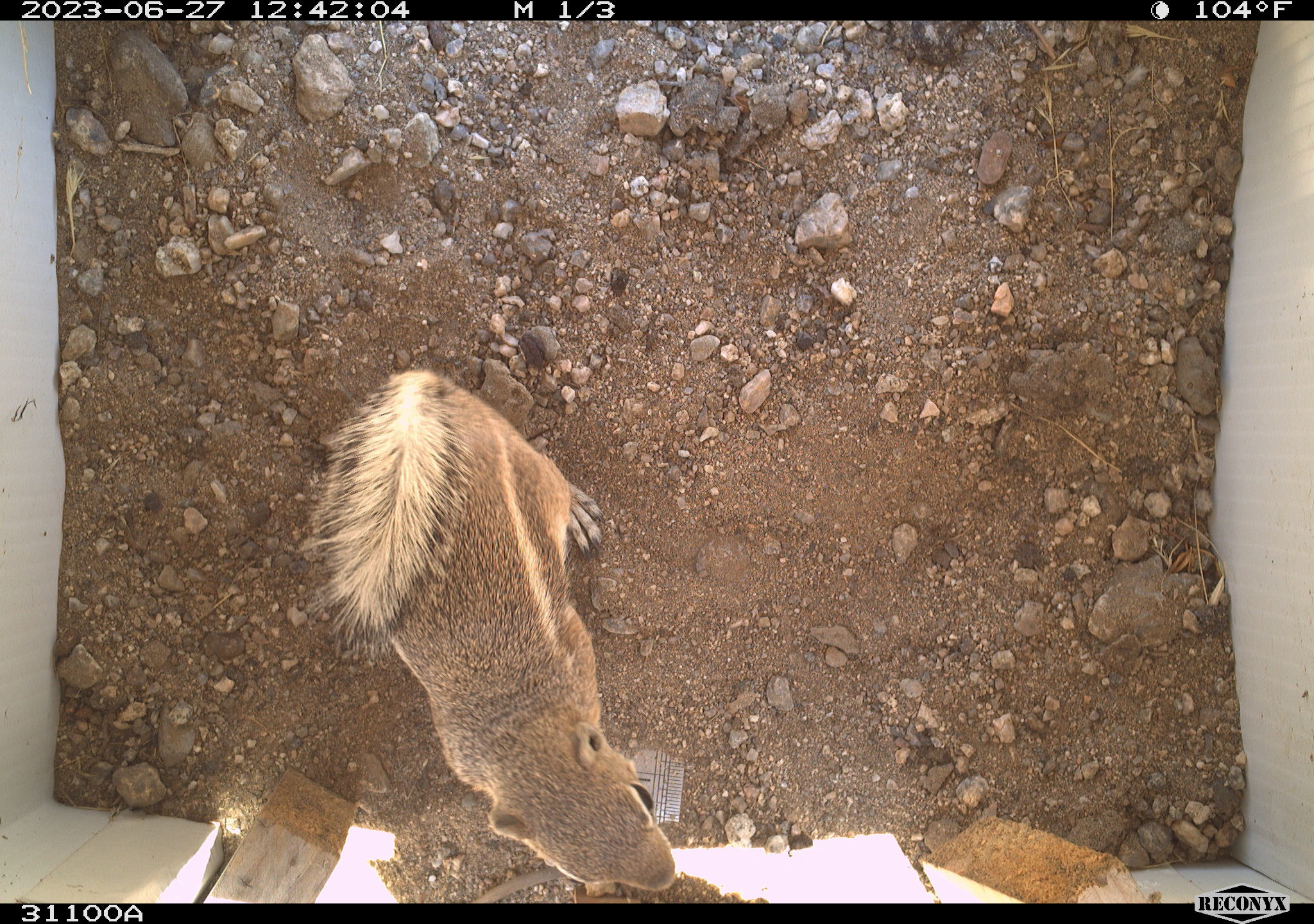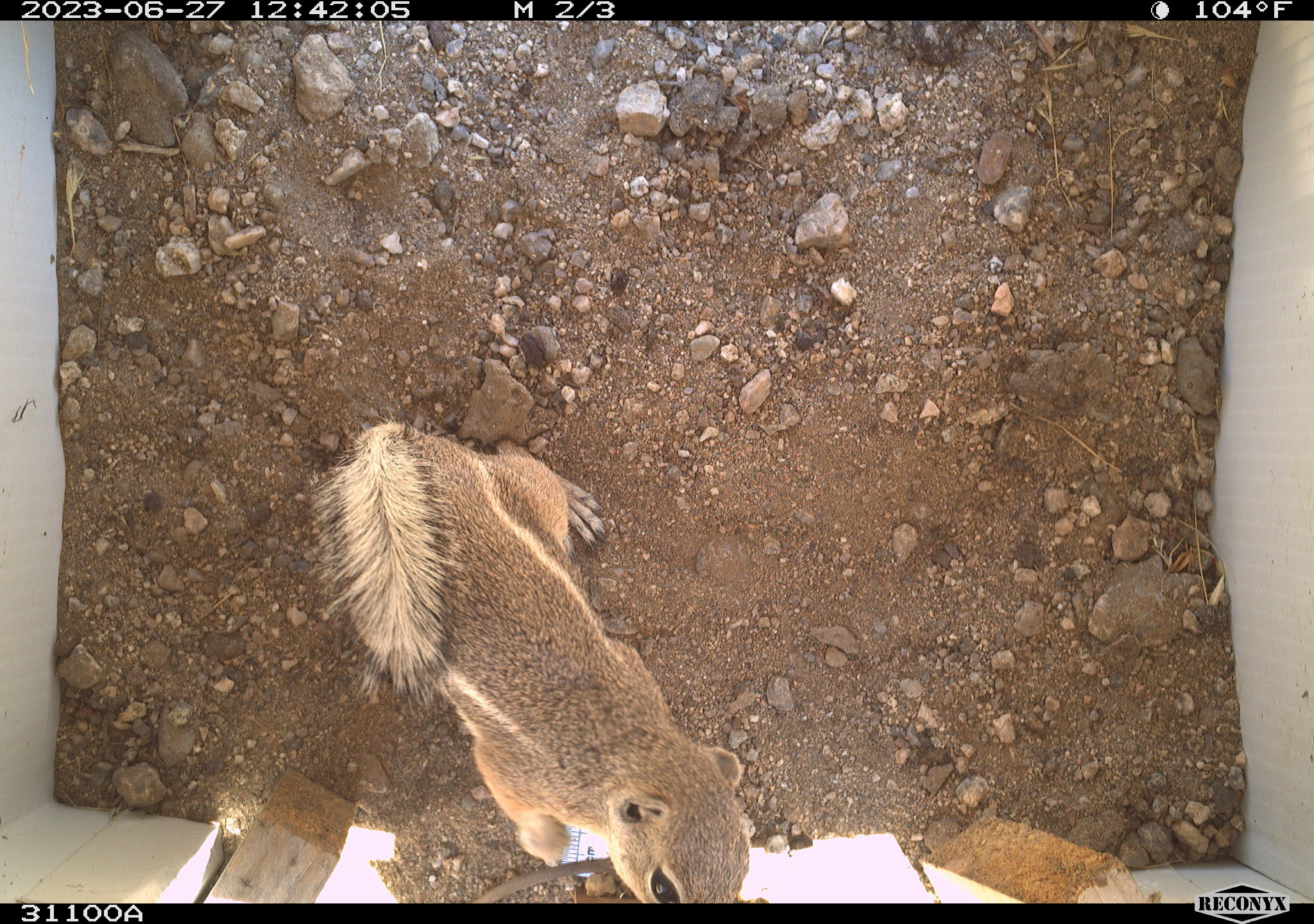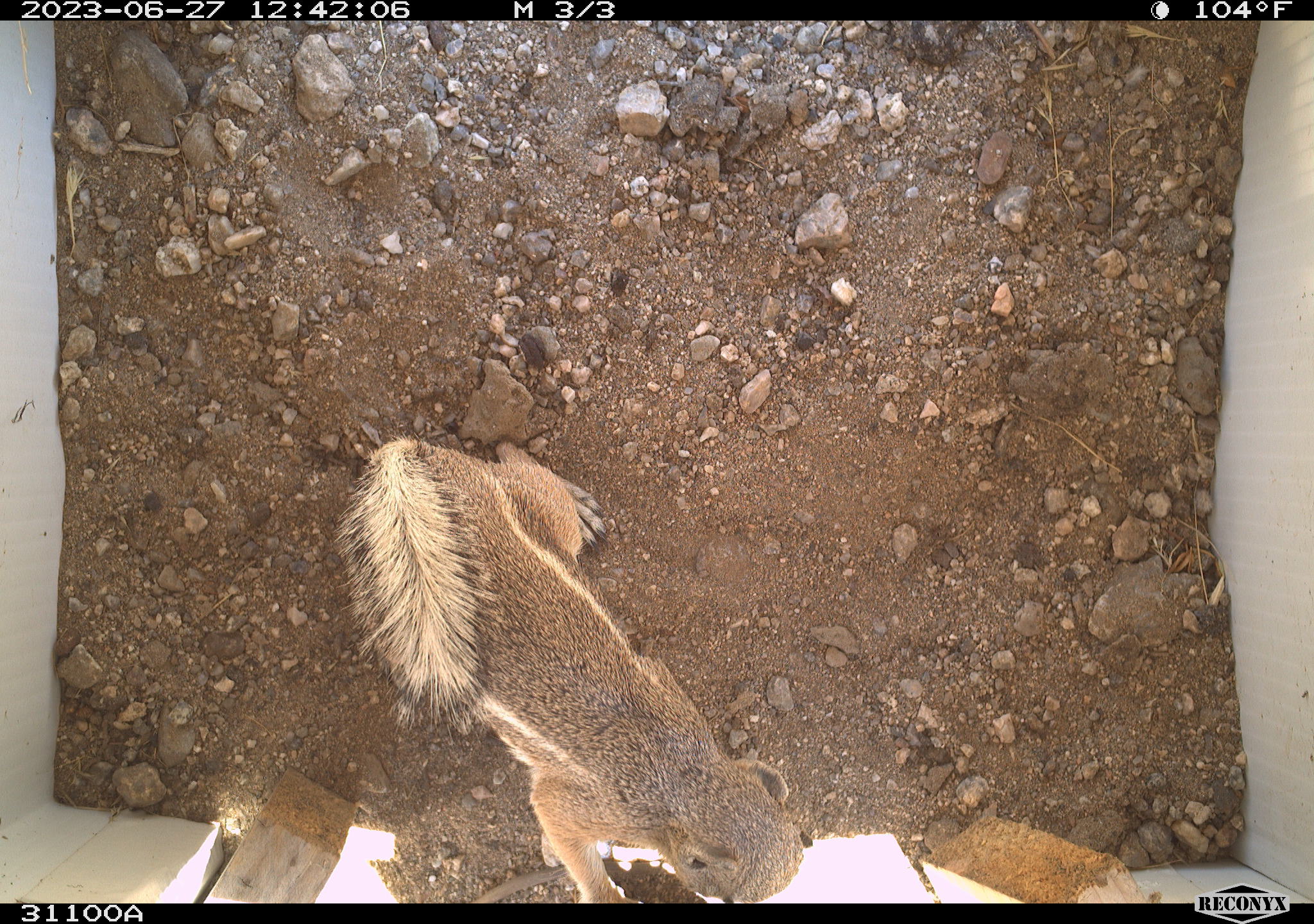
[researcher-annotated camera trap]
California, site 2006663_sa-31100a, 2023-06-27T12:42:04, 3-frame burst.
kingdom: Animalia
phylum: Chordata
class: Mammalia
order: Rodentia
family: Sciuridae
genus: Ammospermophilus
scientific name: Ammospermophilus leucurus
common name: white-tailed antelope squirrel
White-tailed antelope squirrel (Ammospermophilus leucurus).